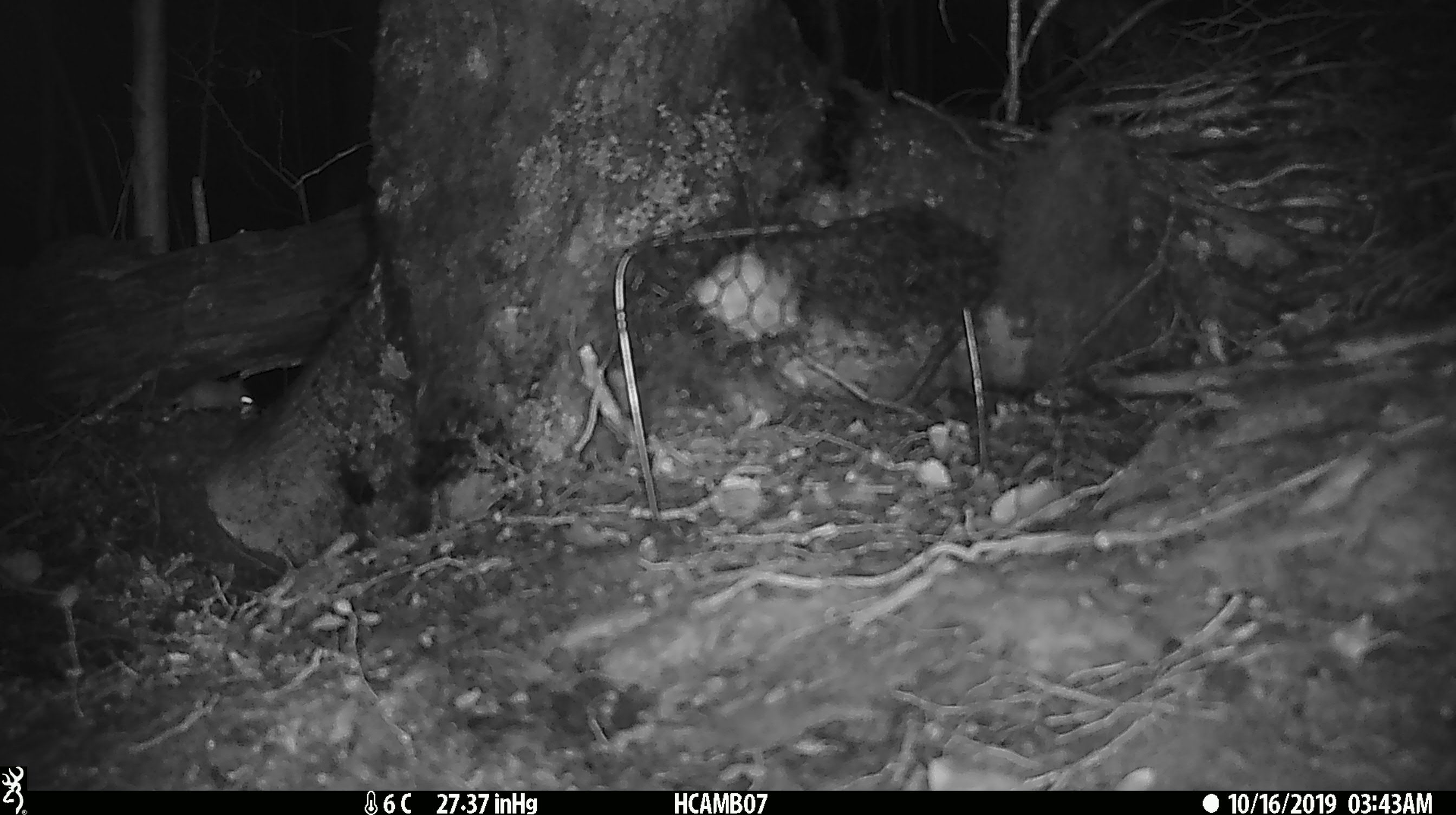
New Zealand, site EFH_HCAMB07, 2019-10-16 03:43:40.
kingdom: Animalia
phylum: Chordata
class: Mammalia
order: Rodentia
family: Muridae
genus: Mus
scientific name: Mus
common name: mouse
Mouse (Mus).